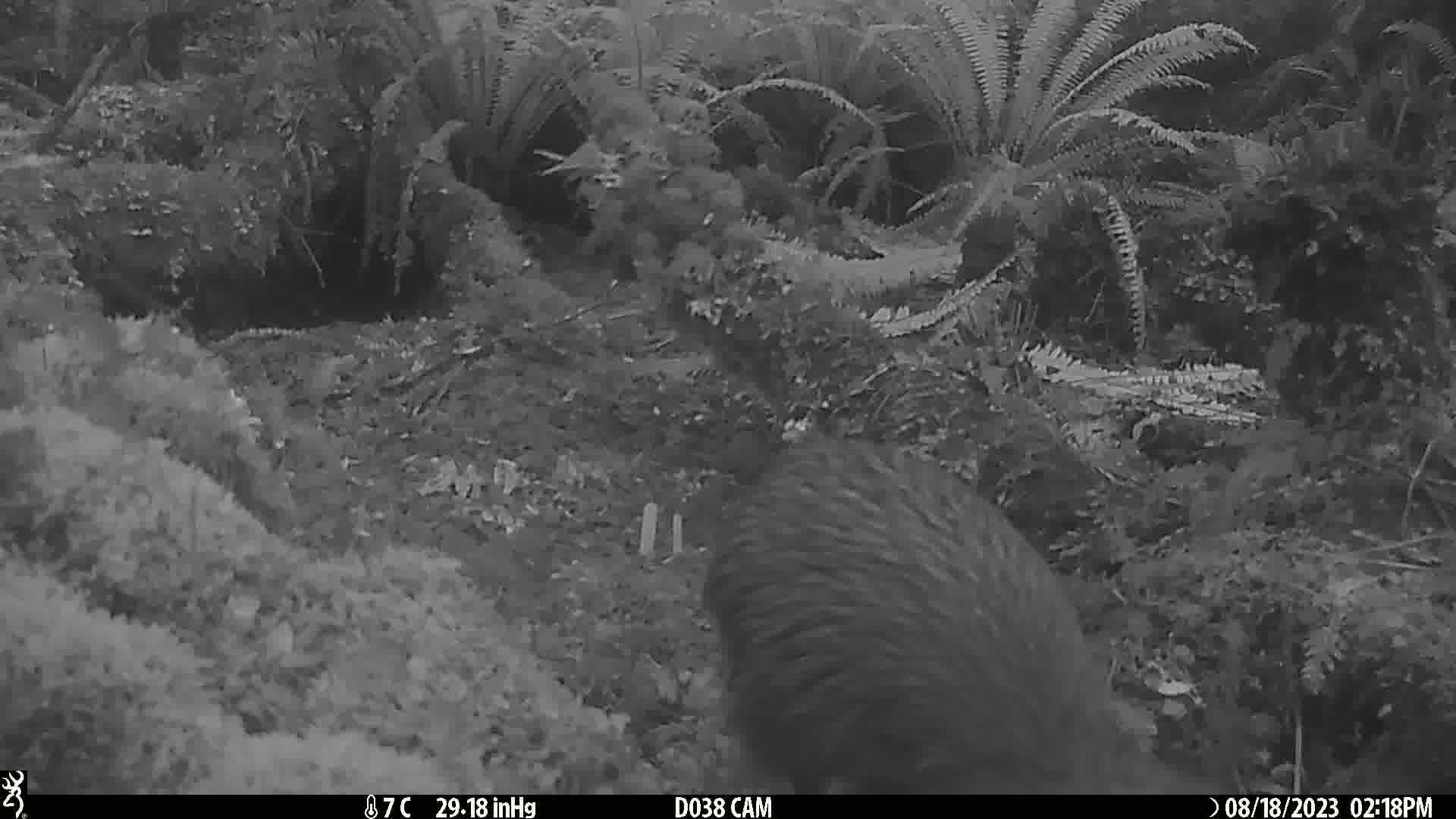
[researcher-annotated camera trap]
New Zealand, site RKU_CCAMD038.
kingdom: Animalia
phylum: Chordata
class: Aves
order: Apterygiformes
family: Apterygidae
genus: Apteryx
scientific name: Apteryx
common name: kiwi